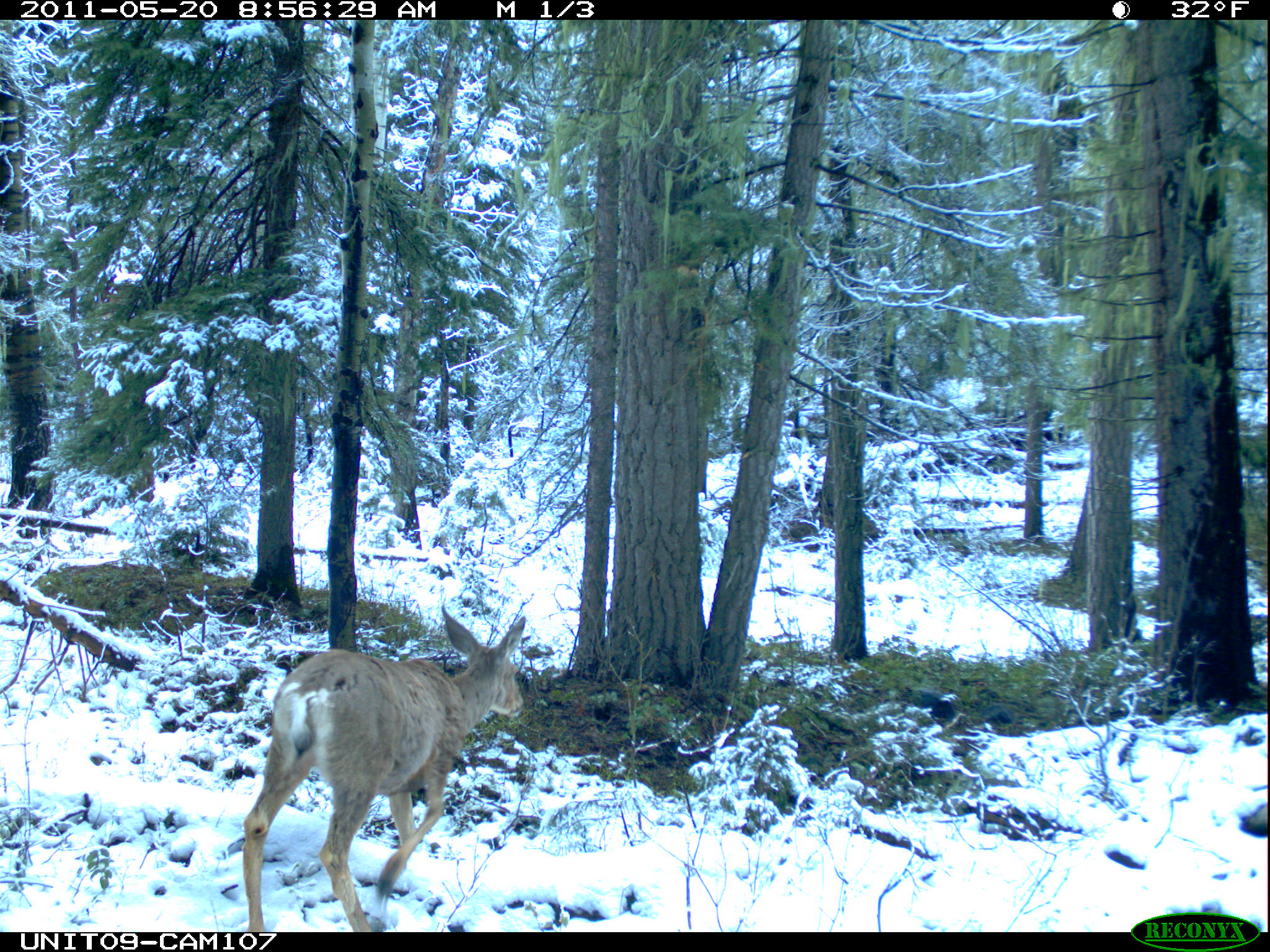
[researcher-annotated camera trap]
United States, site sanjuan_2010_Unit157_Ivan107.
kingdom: Animalia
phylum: Chordata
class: Mammalia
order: Artiodactyla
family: Cervidae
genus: Odocoileus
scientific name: Odocoileus hemionus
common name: mule deer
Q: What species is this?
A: Odocoileus hemionus (mule deer).